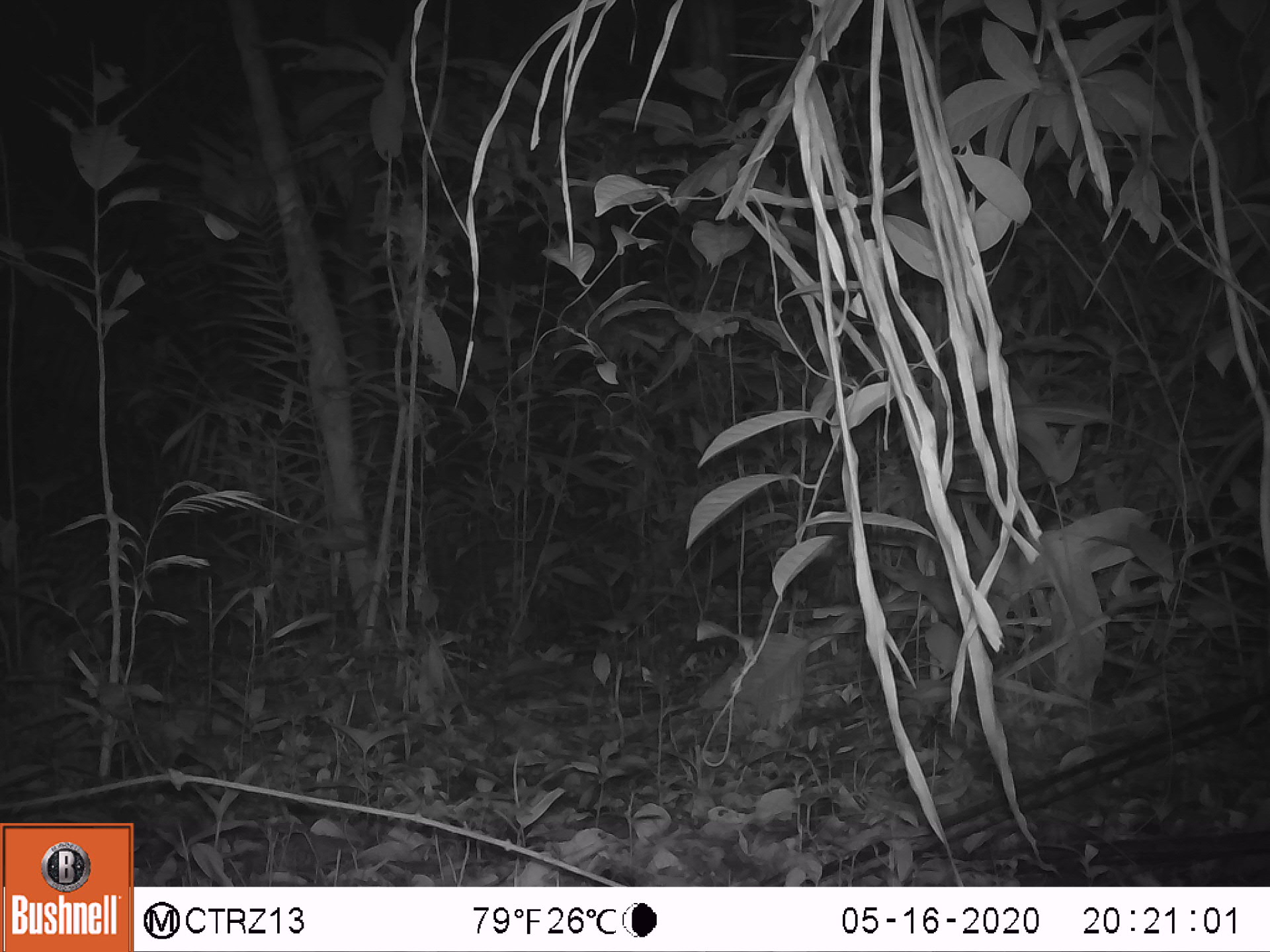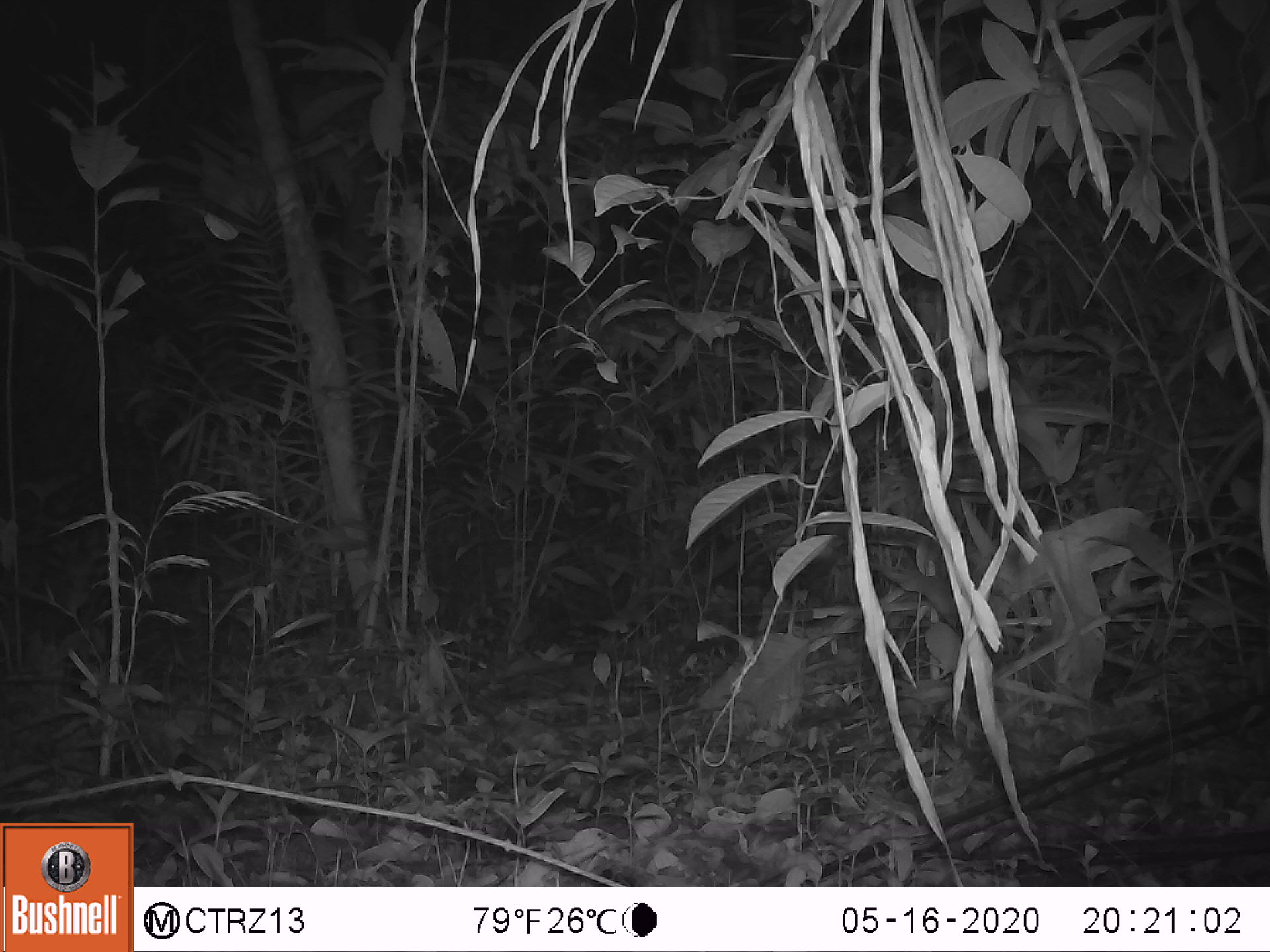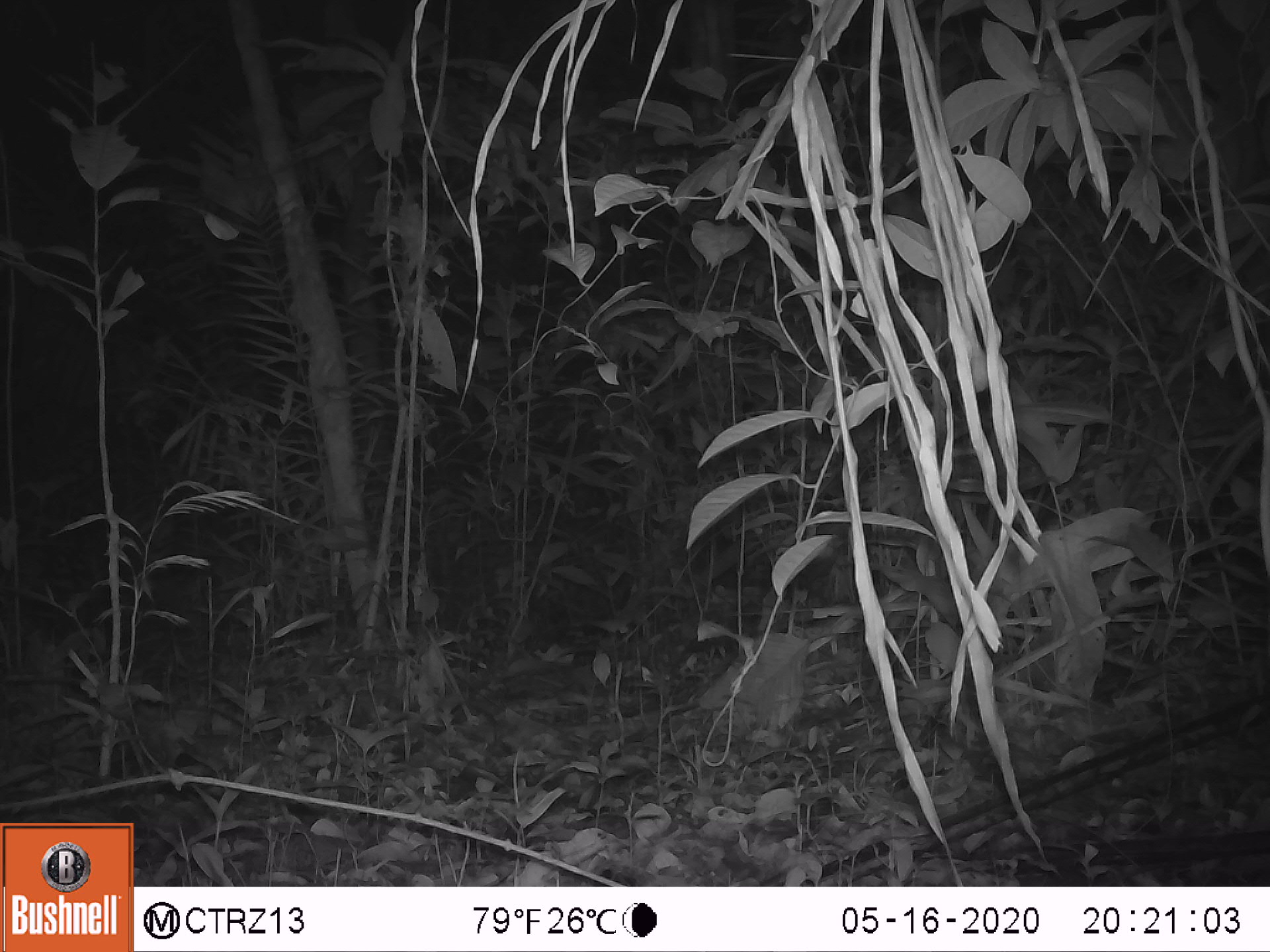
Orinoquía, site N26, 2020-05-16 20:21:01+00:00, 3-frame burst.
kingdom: Animalia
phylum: Chordata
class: Mammalia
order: Carnivora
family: Felidae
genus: Leopardus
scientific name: Leopardus pardalis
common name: ocelot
Ocelot (Leopardus pardalis).